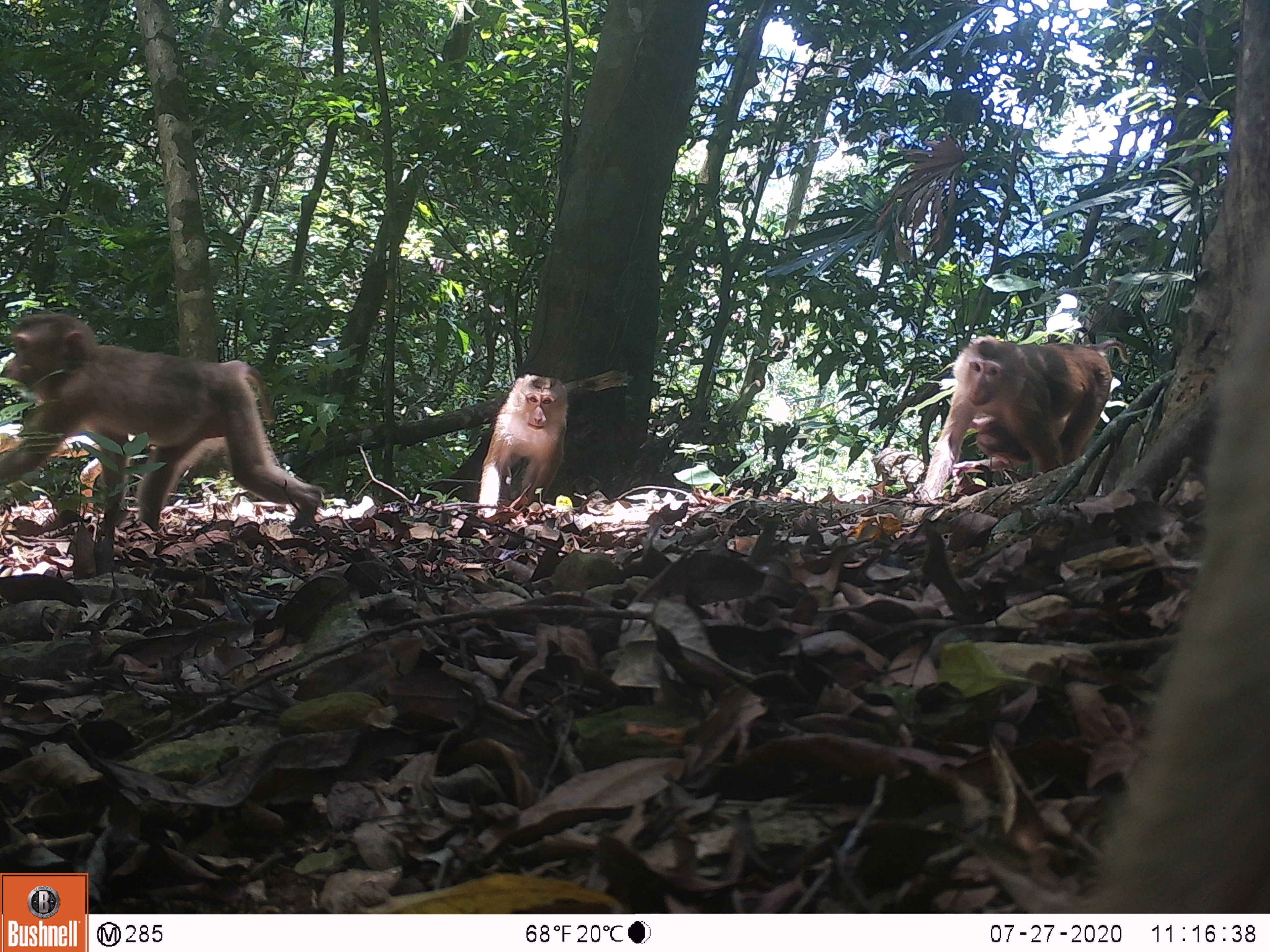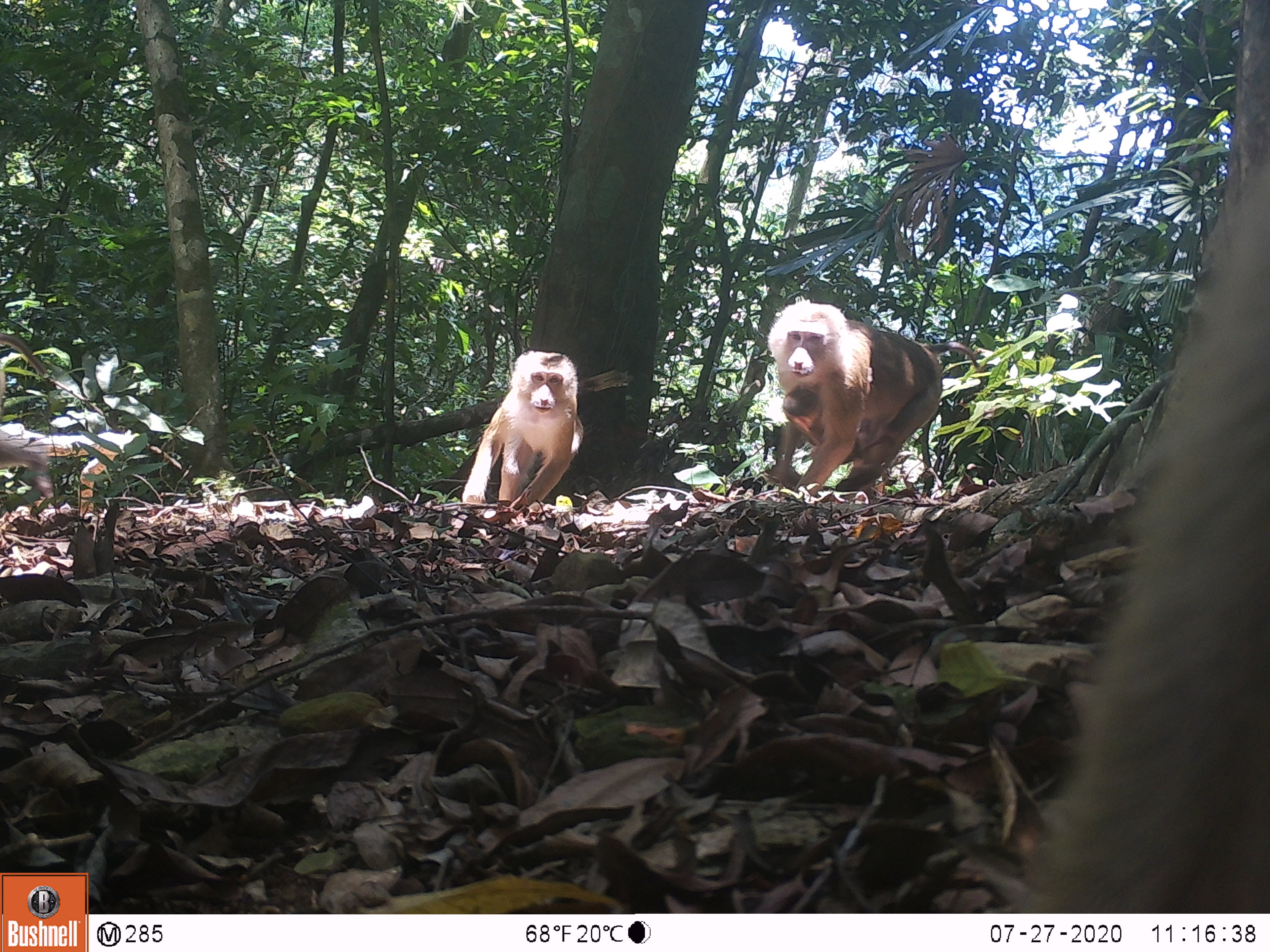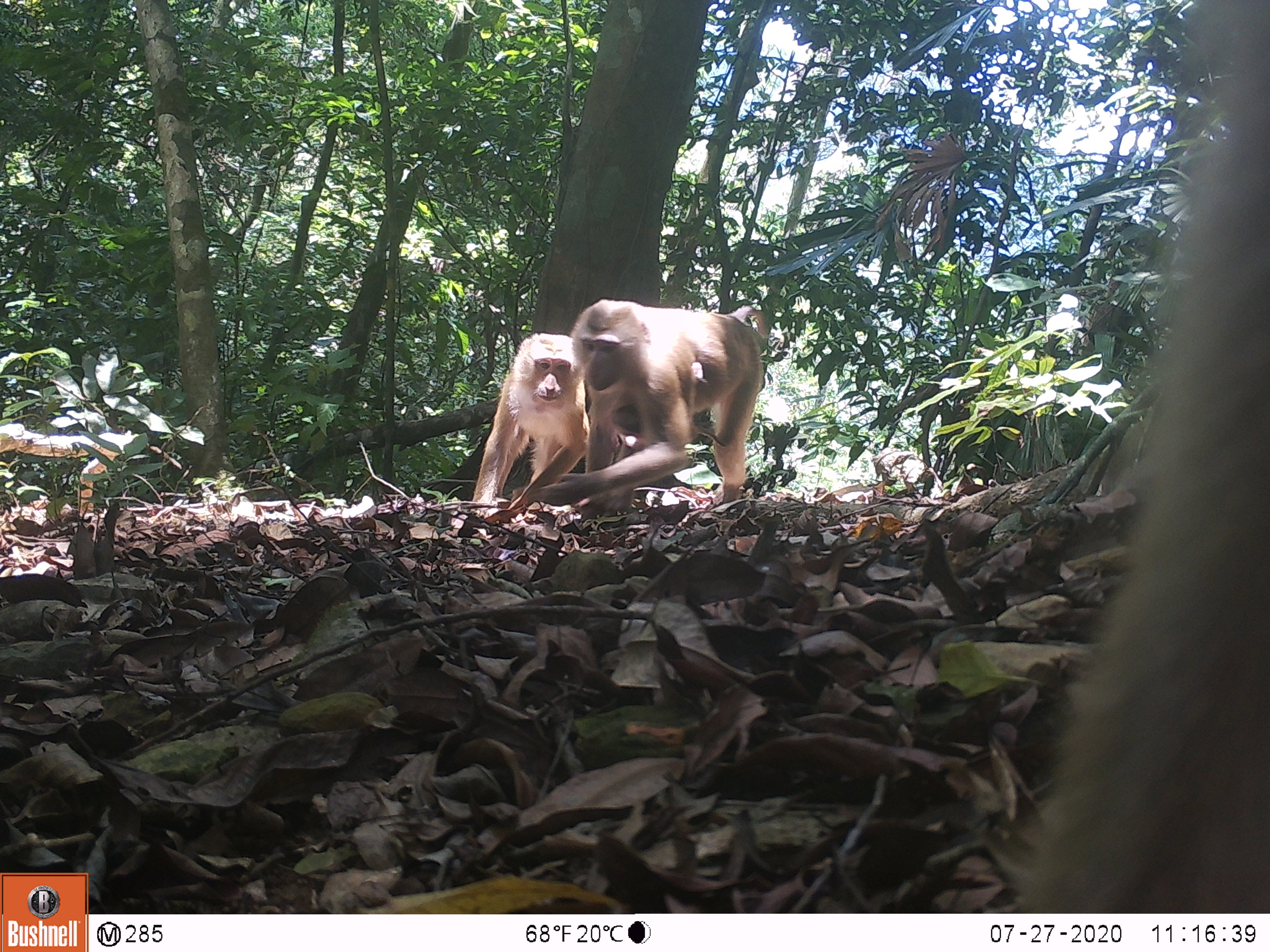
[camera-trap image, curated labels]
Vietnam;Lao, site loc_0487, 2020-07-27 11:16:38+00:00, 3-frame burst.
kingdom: Animalia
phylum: Chordata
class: Mammalia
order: Primates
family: Cercopithecidae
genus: Macaca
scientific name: Macaca nemestrina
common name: pig-tailed macaque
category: pig tailed macaque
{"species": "pig tailed macaque (pig-tailed macaque) (Macaca nemestrina)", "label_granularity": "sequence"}